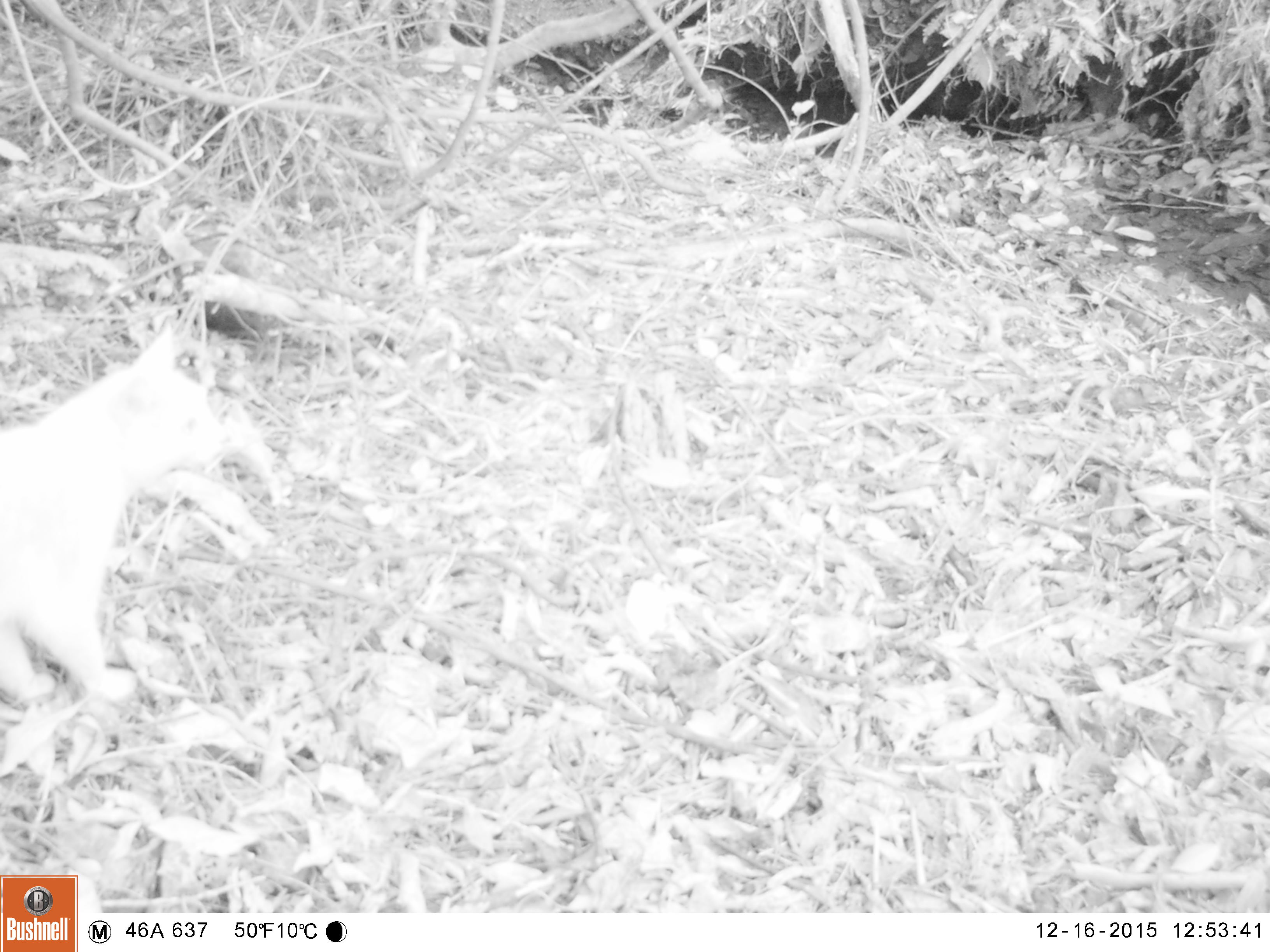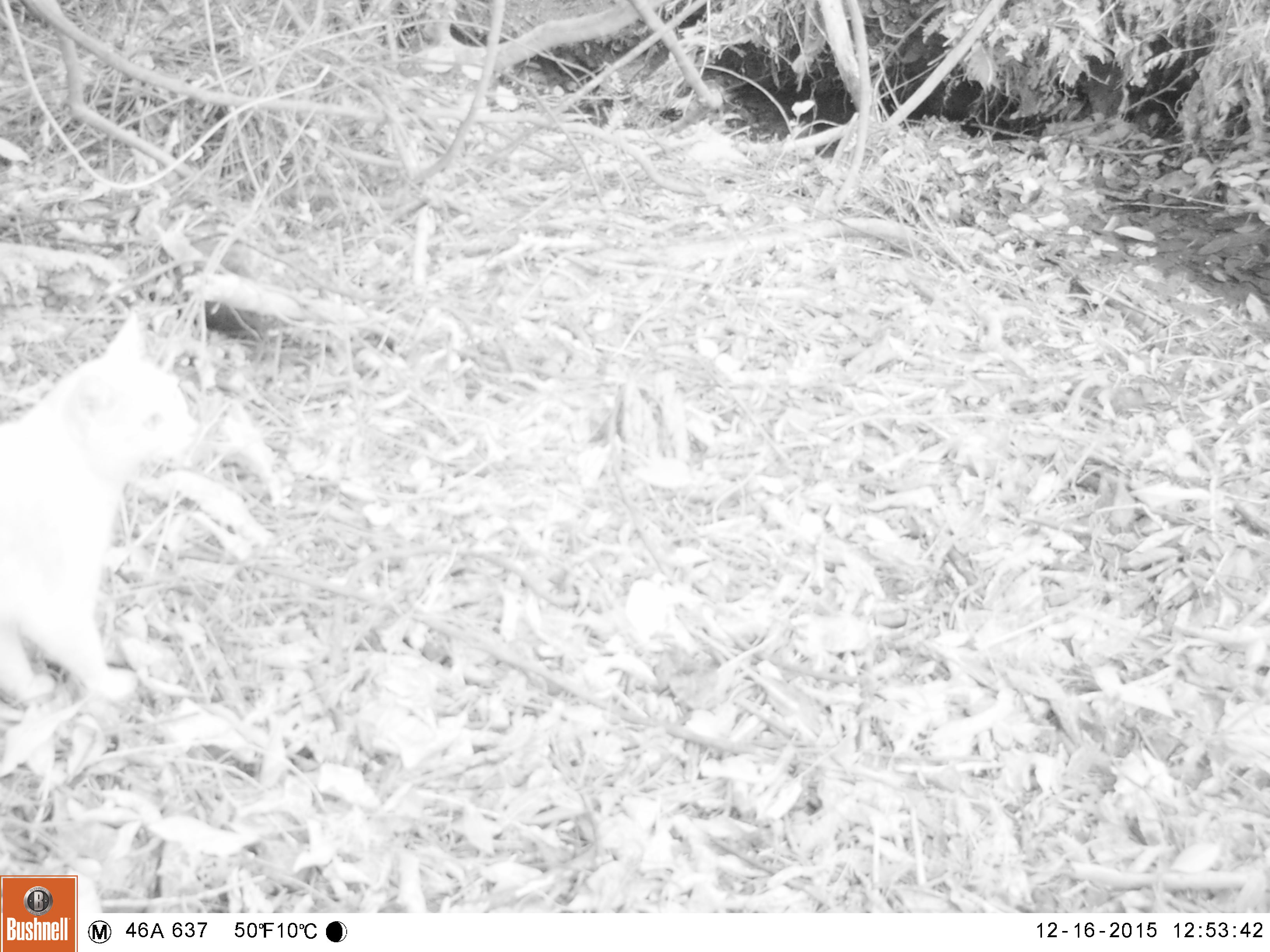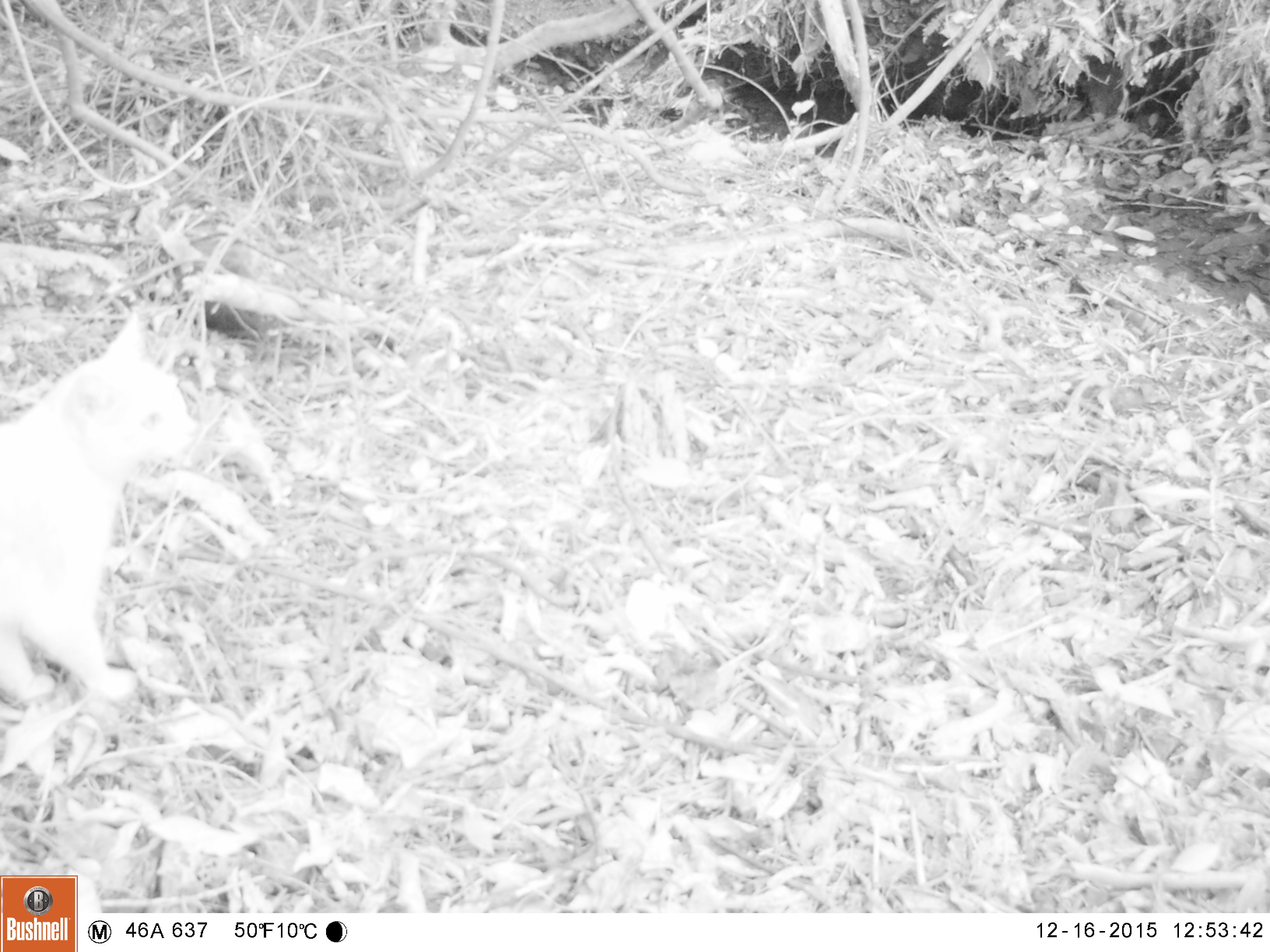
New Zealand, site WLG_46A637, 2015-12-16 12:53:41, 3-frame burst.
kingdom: Animalia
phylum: Chordata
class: Mammalia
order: Carnivora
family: Felidae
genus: Felis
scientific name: Felis catus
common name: domestic cat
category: cat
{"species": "cat (domestic cat) (Felis catus)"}